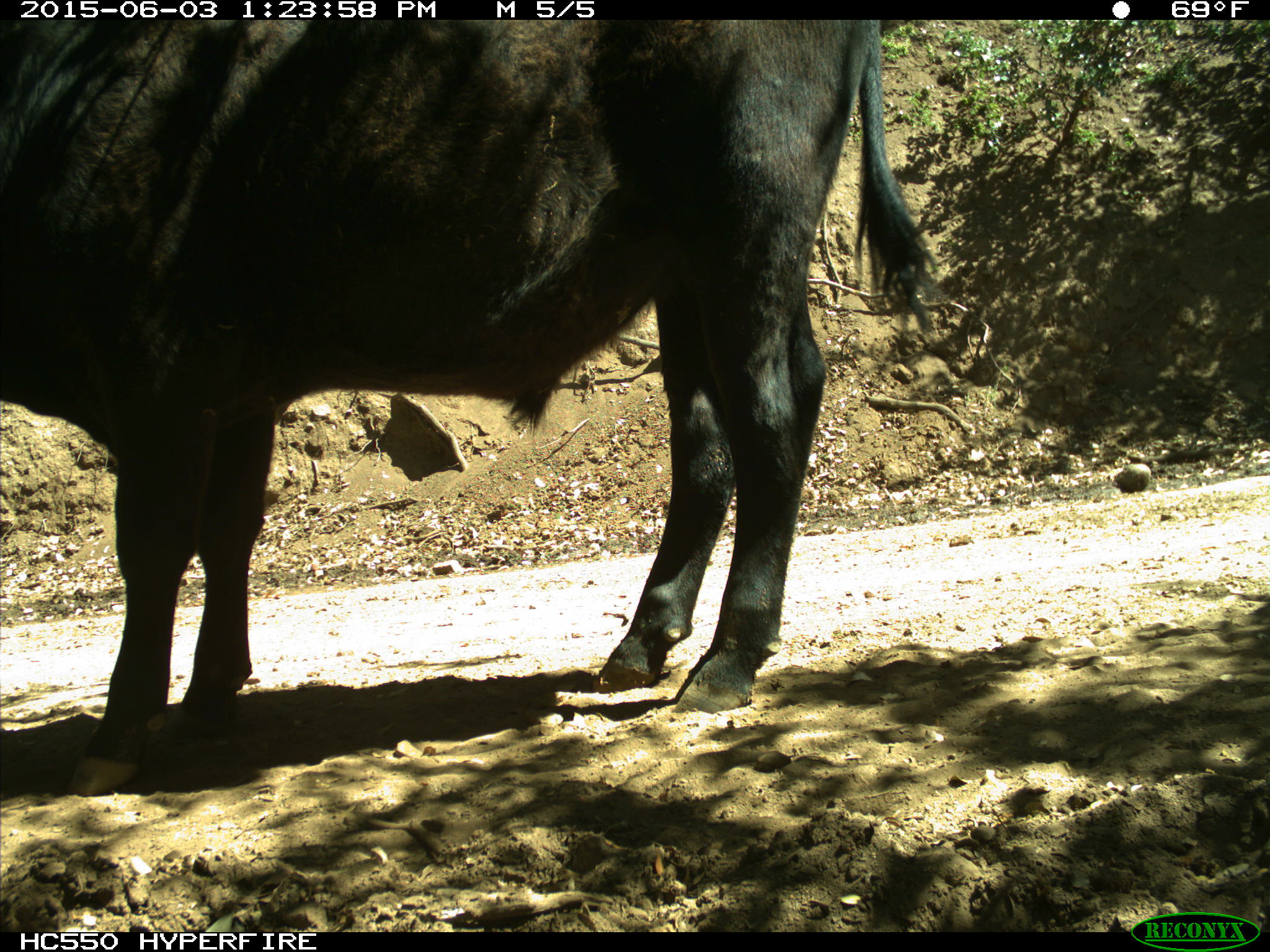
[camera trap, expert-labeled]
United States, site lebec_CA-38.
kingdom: Animalia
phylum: Chordata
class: Mammalia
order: Artiodactyla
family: Bovidae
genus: Bos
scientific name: Bos taurus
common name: domestic cow